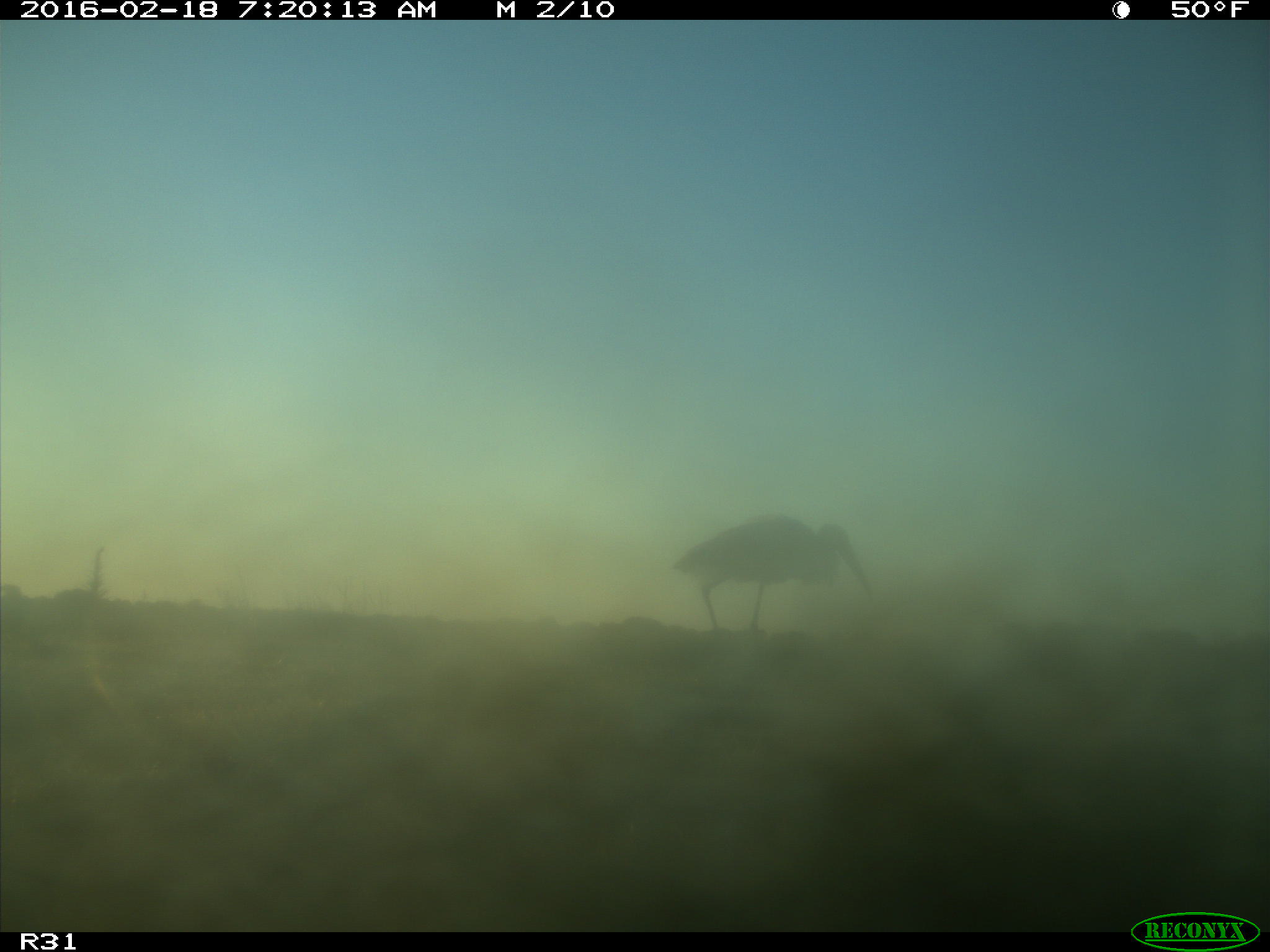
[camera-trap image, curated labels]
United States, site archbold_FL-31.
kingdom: Animalia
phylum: Chordata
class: Aves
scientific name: Aves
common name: birds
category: unidentified bird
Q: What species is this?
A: Unidentified bird (birds) (Aves).